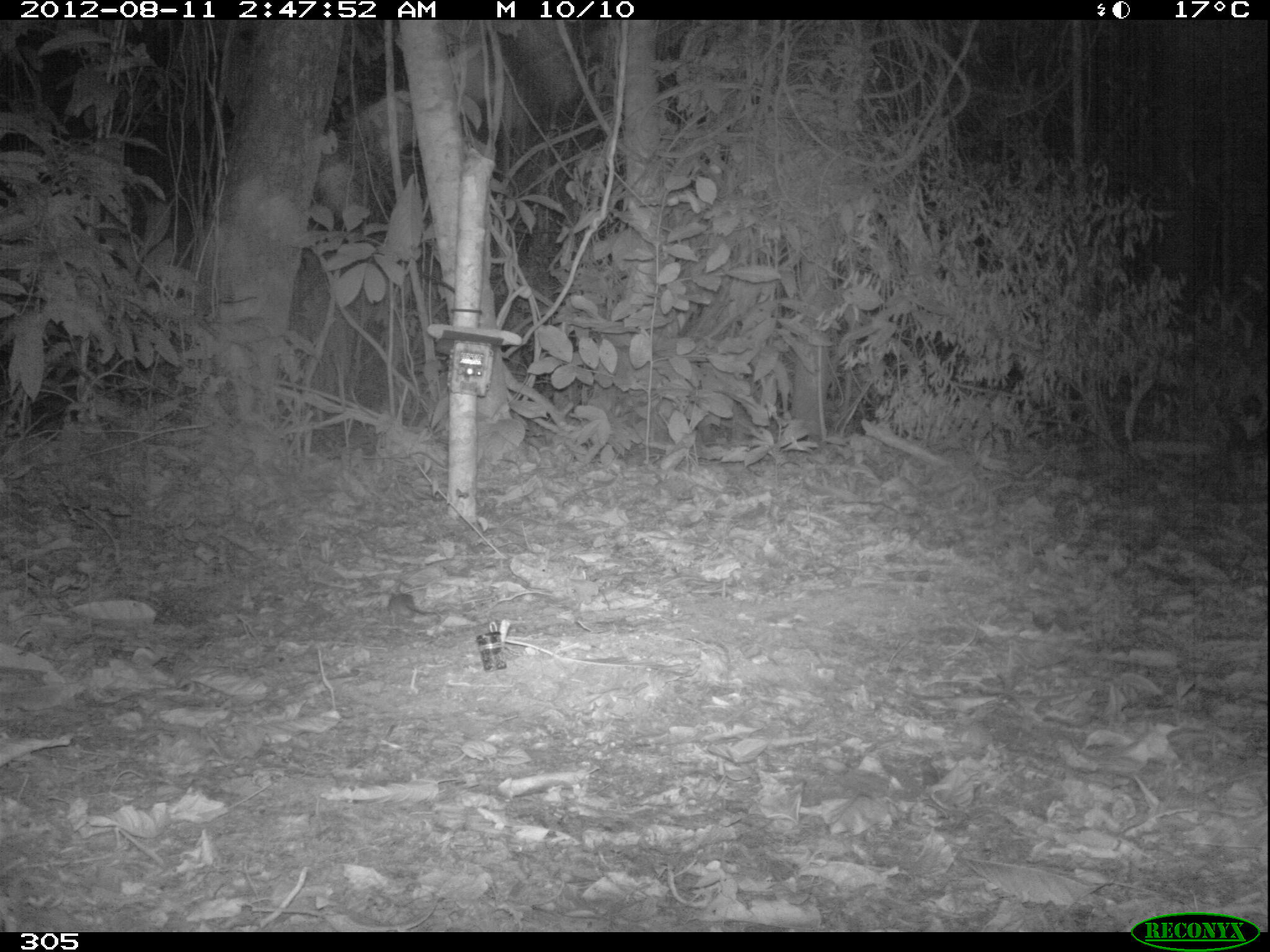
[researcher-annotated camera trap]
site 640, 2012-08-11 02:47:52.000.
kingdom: Animalia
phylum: Chordata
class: Mammalia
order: Rodentia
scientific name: Rodentia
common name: rodents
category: unknown rodent